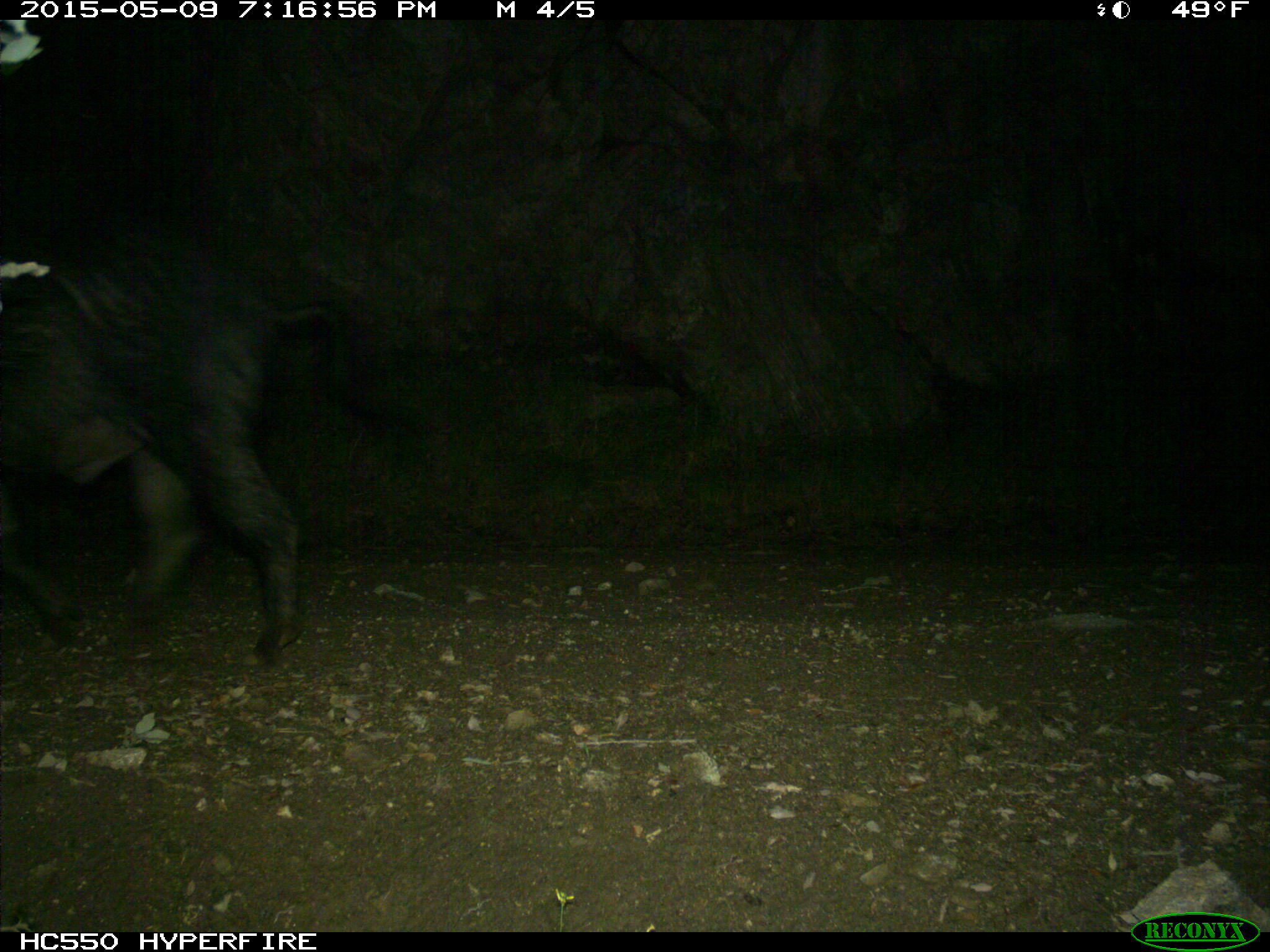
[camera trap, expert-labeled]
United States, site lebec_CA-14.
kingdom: Animalia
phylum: Chordata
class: Mammalia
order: Artiodactyla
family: Suidae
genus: Sus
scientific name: Sus scrofa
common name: wild boar